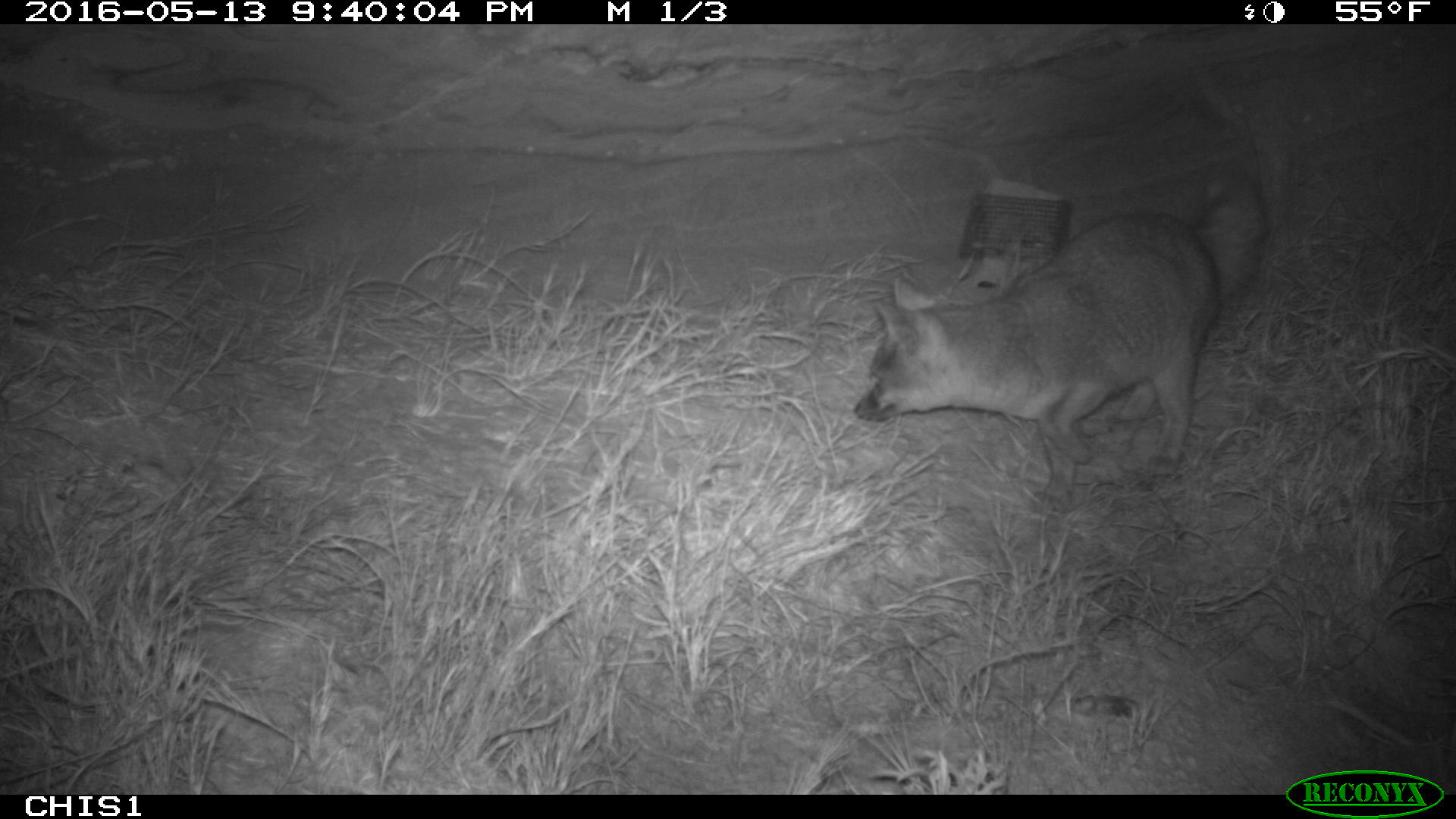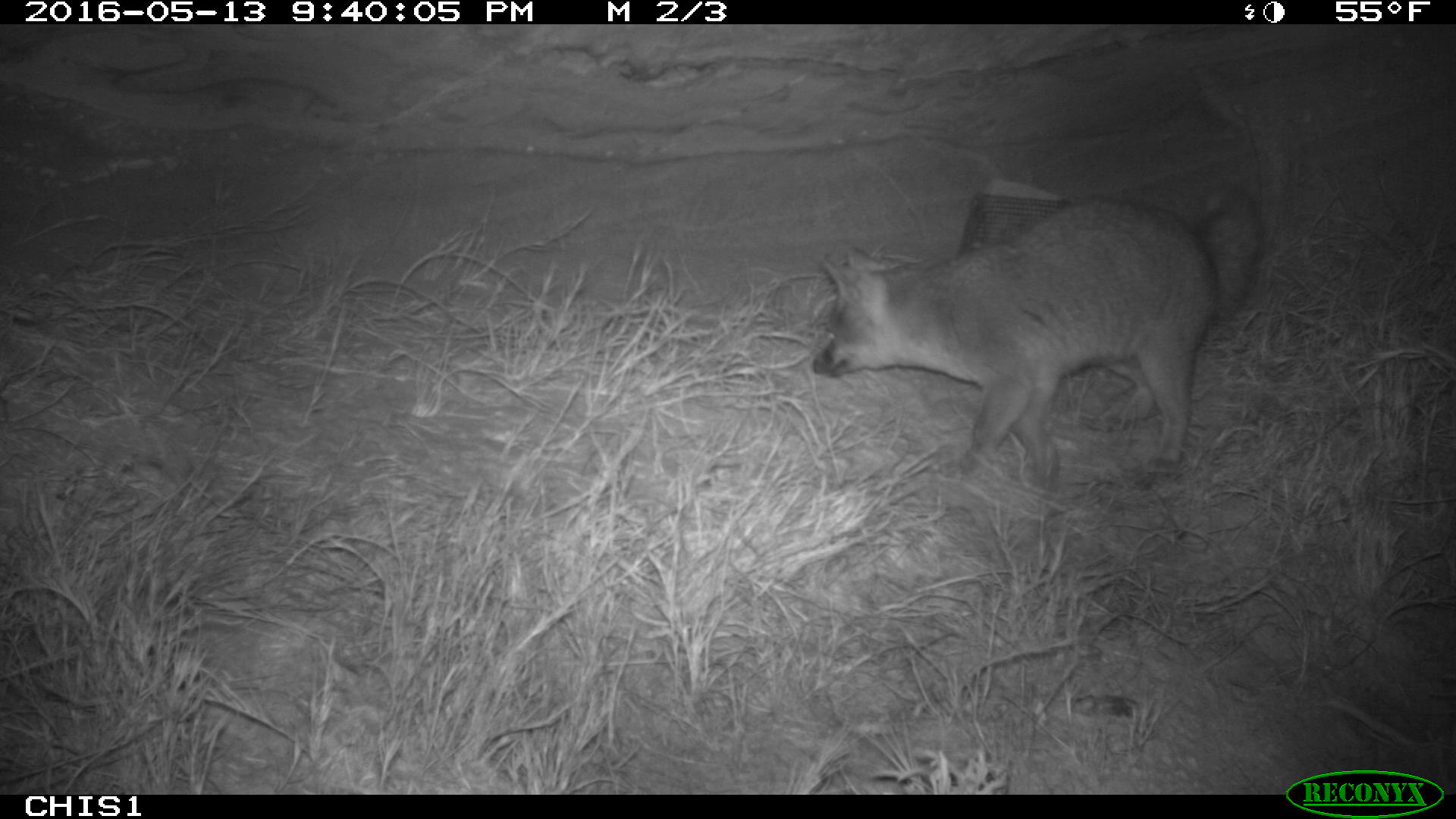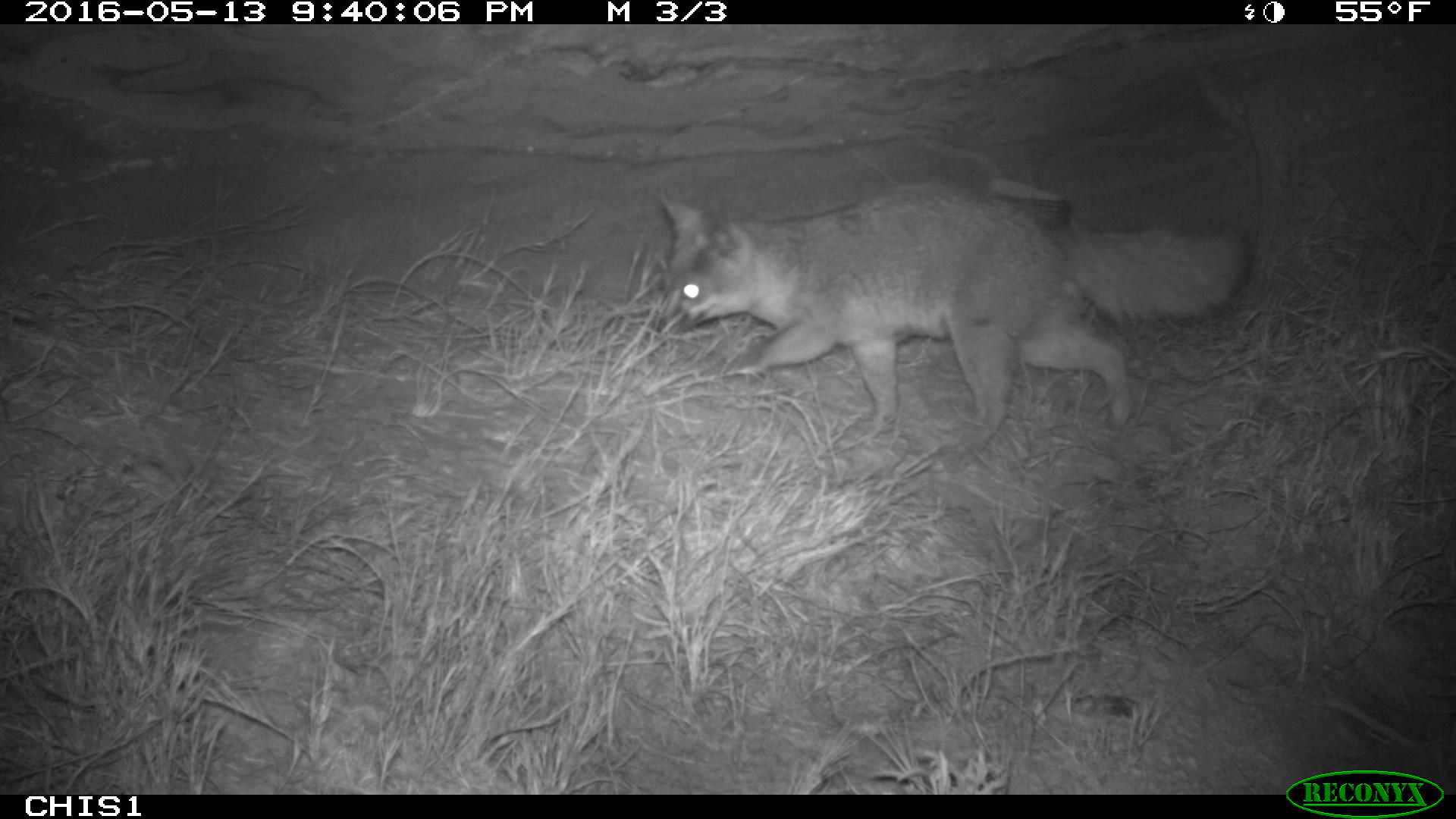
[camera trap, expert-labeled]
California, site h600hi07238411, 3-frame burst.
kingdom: Animalia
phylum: Chordata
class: Mammalia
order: Carnivora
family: Canidae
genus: Urocyon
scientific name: Urocyon littoralis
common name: island fox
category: fox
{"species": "fox (island fox) (Urocyon littoralis)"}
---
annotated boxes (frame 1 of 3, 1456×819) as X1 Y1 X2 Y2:
fox: 854 170 1266 513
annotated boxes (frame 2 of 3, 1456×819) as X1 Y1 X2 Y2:
fox: 809 180 1260 484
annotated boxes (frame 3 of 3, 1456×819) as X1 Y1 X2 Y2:
fox: 645 183 1250 465